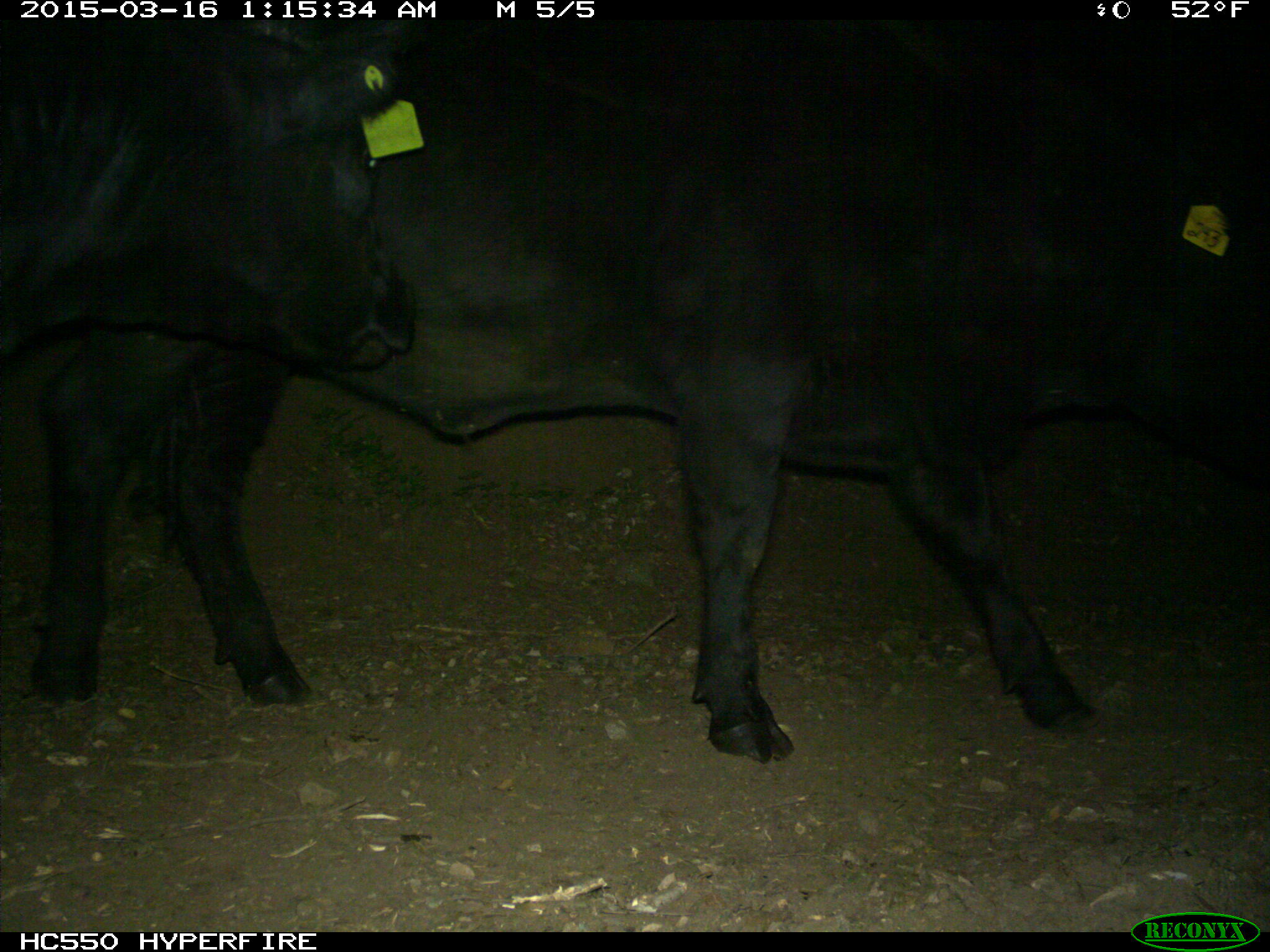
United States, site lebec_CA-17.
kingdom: Animalia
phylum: Chordata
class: Mammalia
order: Artiodactyla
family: Bovidae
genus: Bos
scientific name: Bos taurus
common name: domestic cow